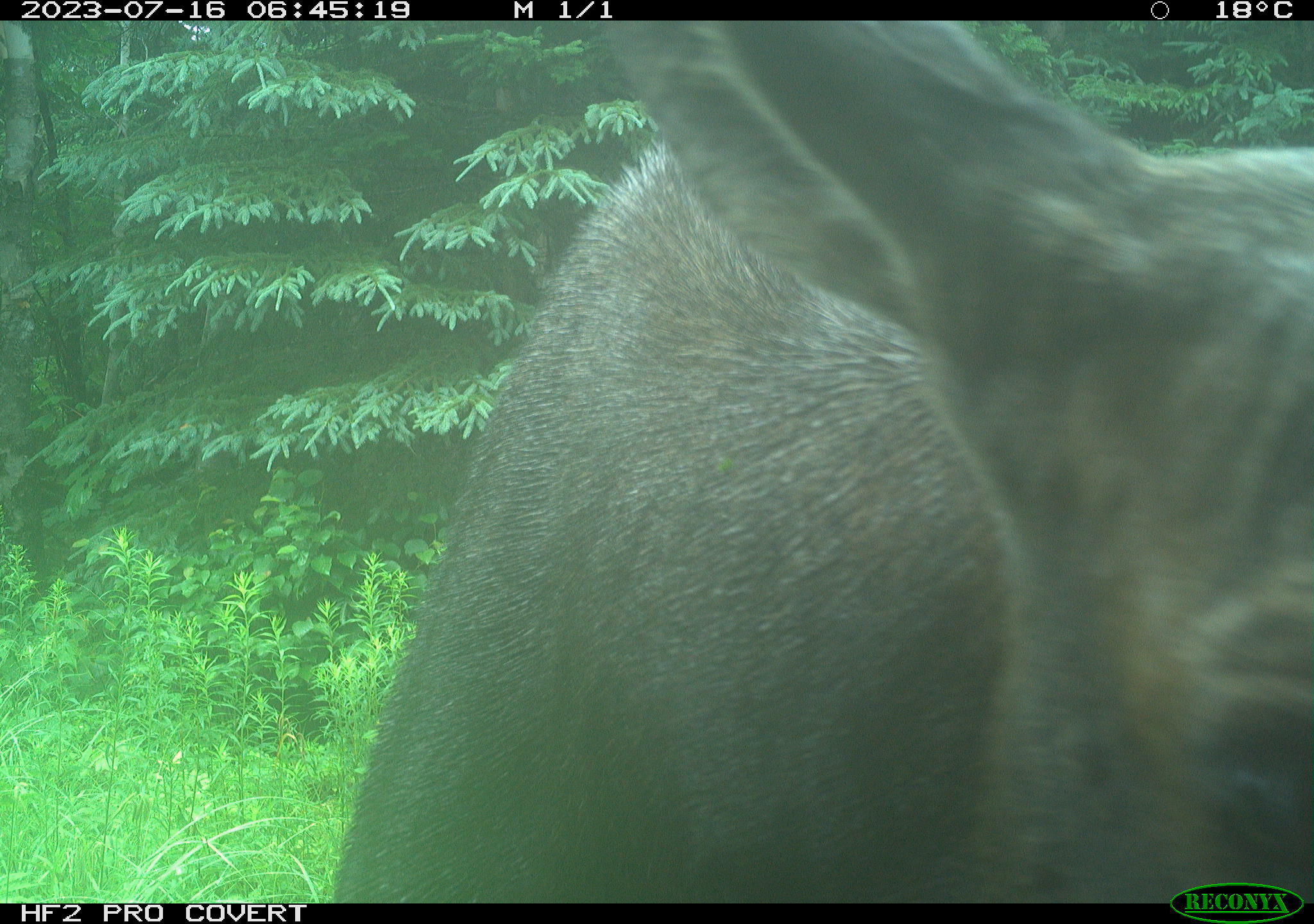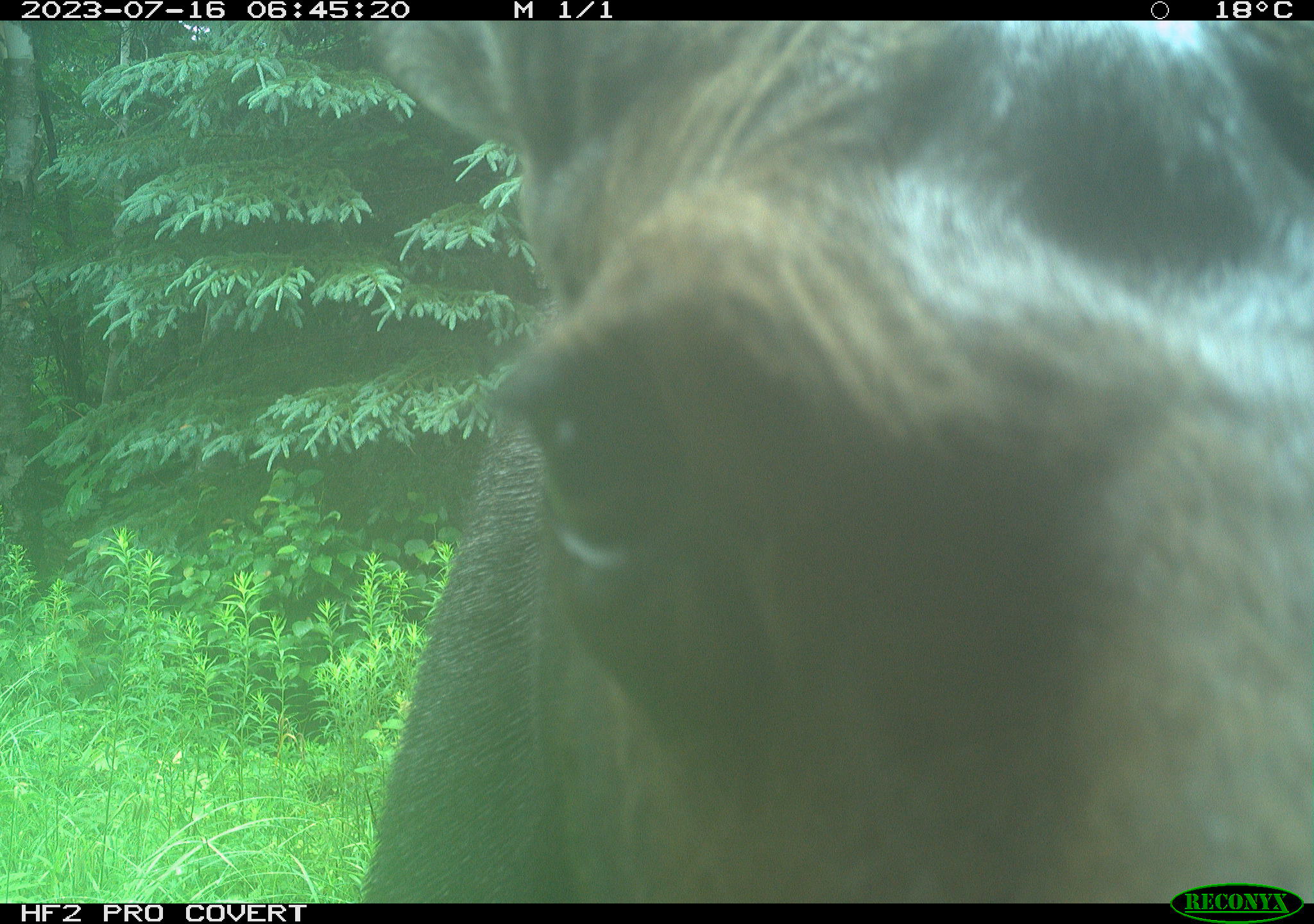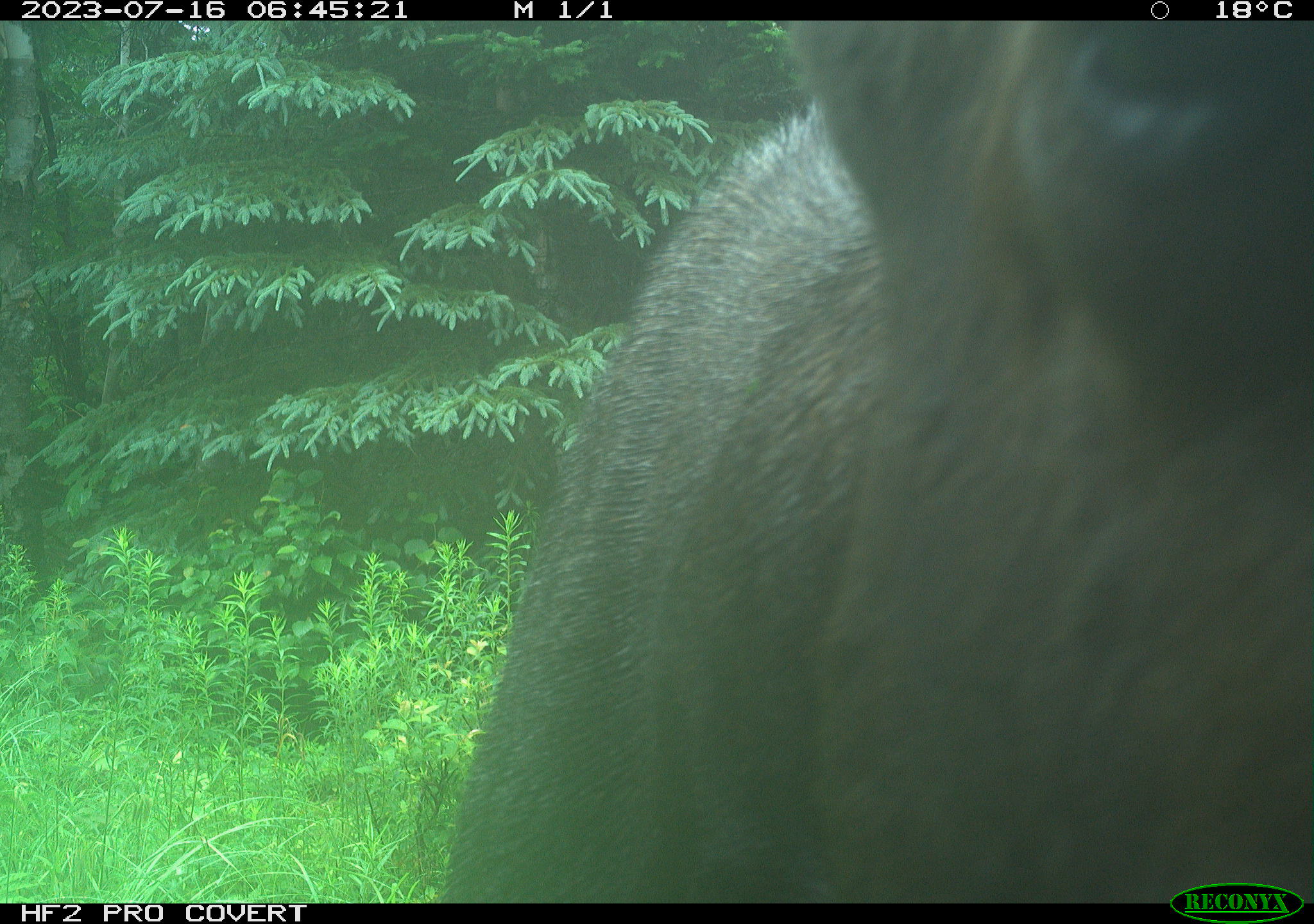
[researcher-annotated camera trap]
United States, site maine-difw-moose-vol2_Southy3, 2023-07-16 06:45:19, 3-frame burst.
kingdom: Animalia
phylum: Chordata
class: Mammalia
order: Artiodactyla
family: Cervidae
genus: Alces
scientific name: Alces alces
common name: moose